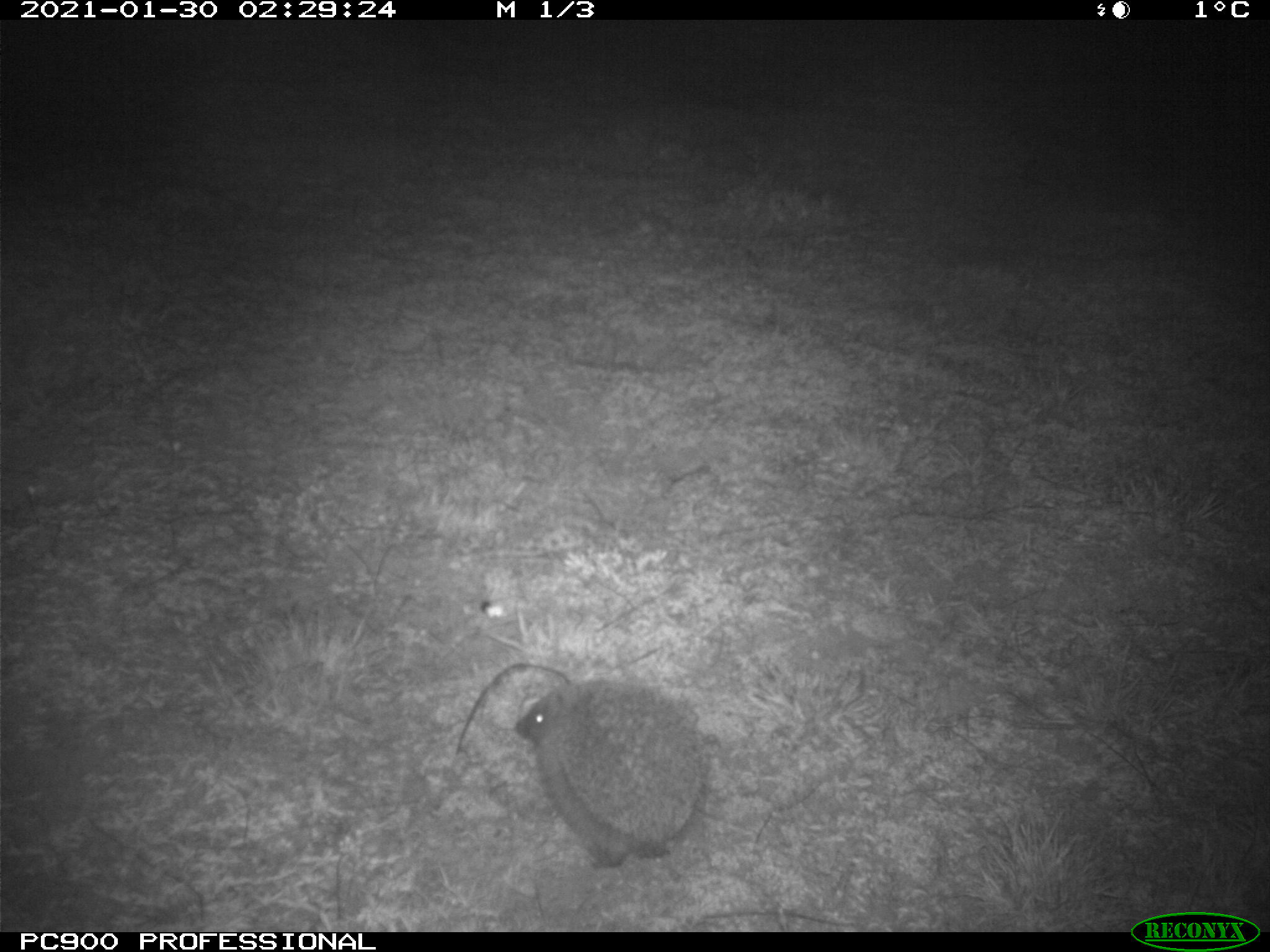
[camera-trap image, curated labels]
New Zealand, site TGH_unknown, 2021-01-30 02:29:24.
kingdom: Animalia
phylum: Chordata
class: Mammalia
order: Eulipotyphla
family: Erinaceidae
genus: Erinaceus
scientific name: Erinaceus europaeus europaeus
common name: european hedgehog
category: hedgehog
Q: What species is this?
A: Hedgehog (european hedgehog) (Erinaceus europaeus europaeus).